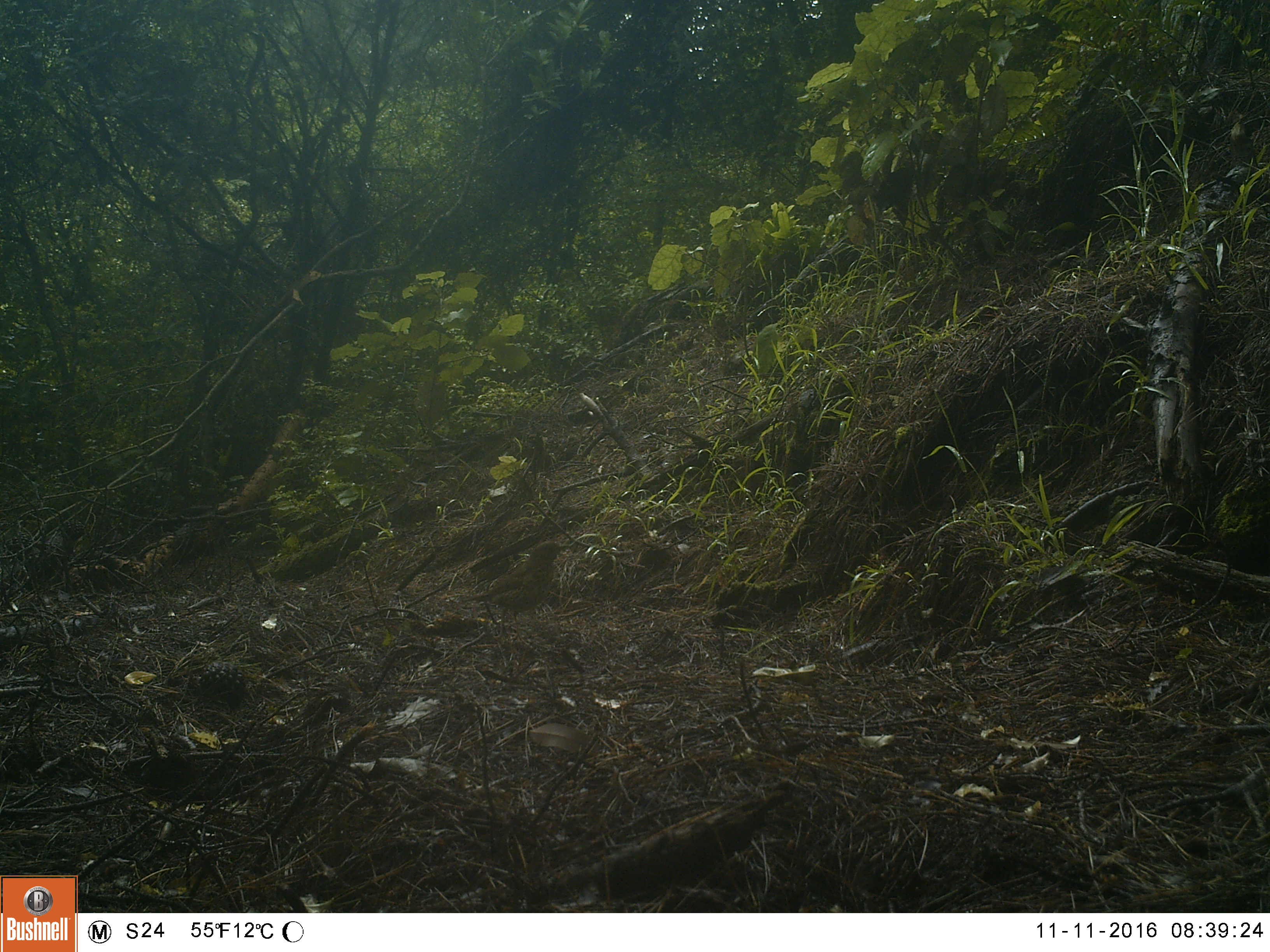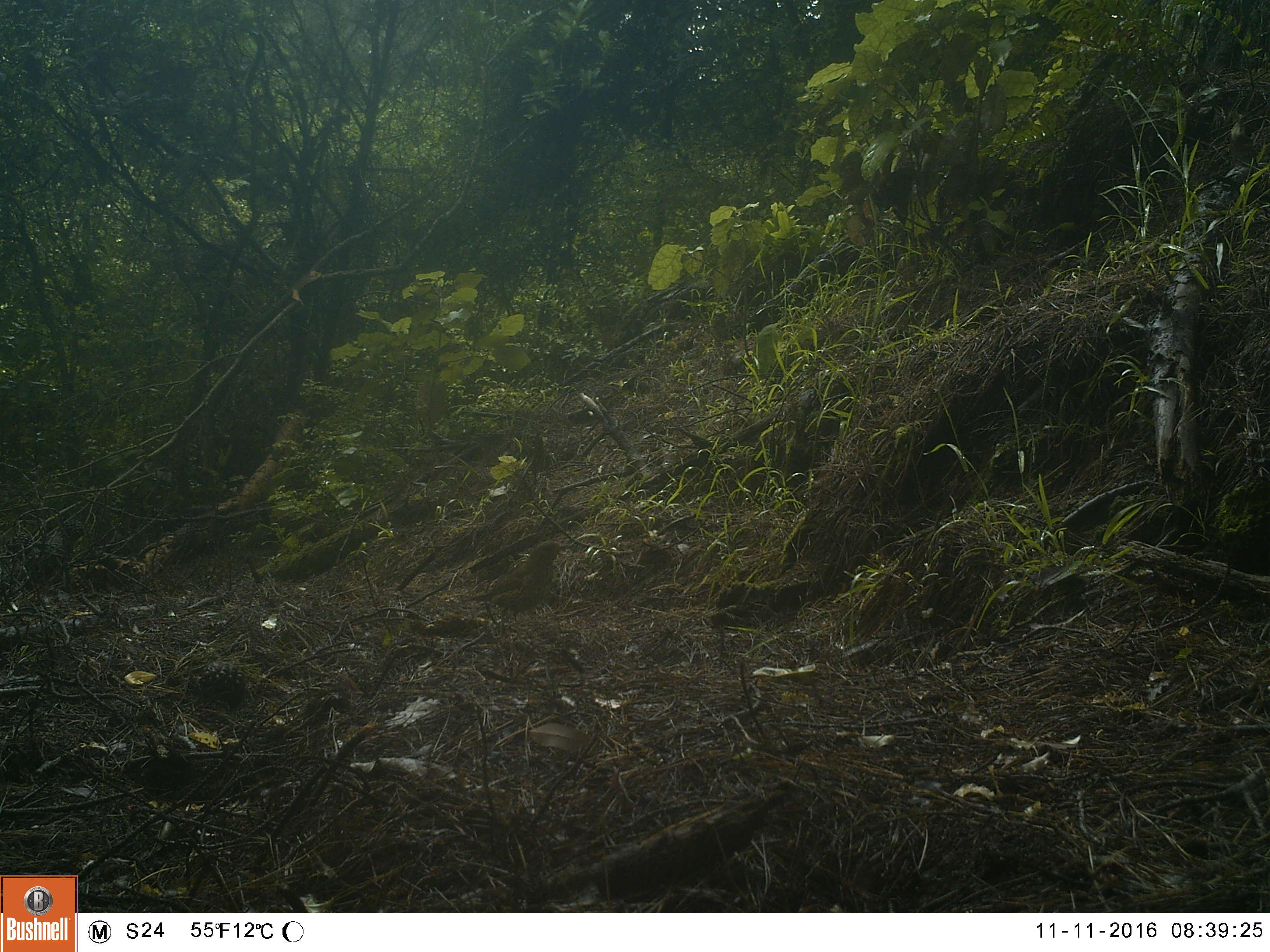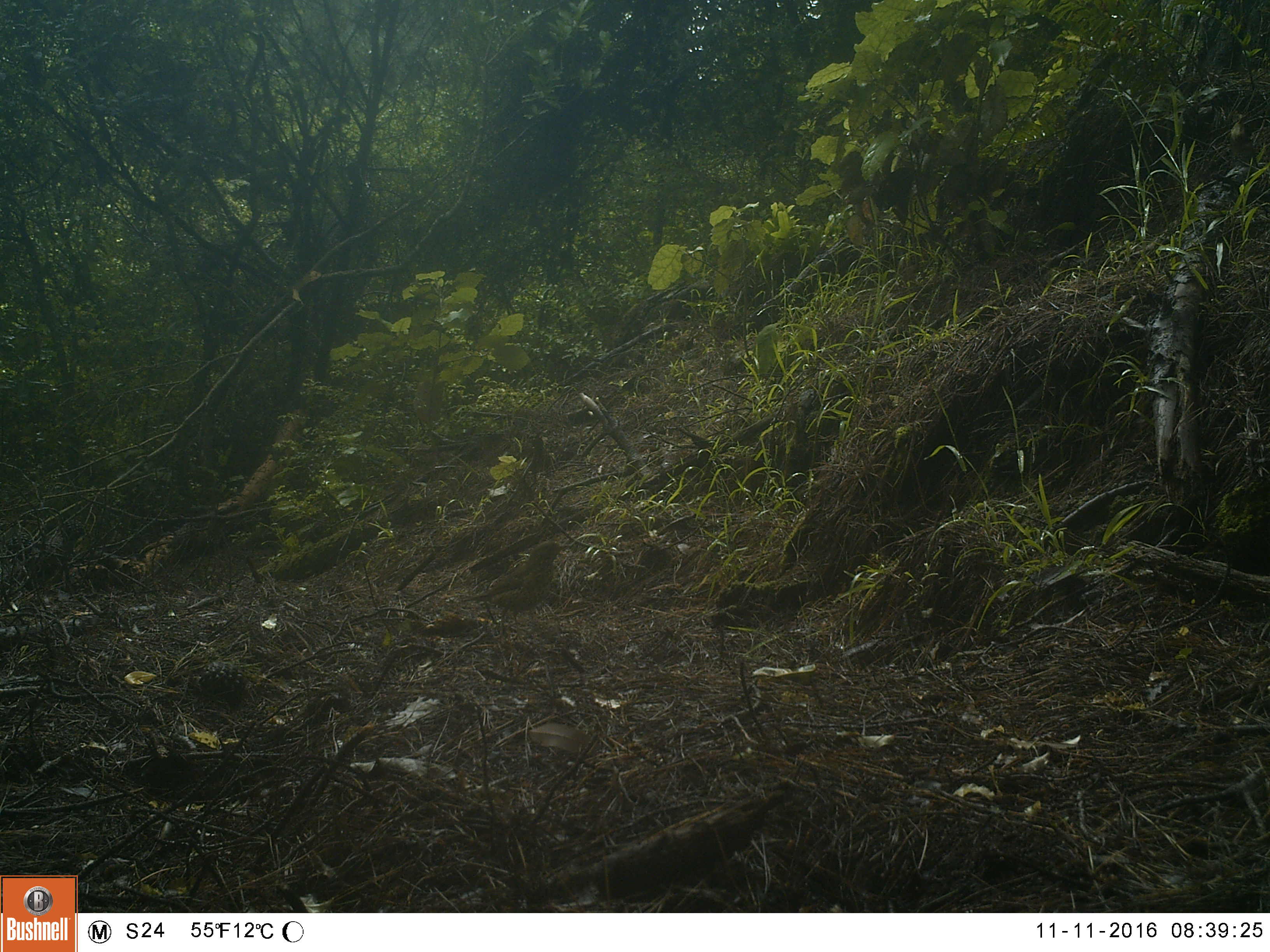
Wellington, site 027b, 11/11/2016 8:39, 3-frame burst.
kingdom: Animalia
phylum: Chordata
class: Aves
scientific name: Aves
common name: bird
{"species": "bird (Aves)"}